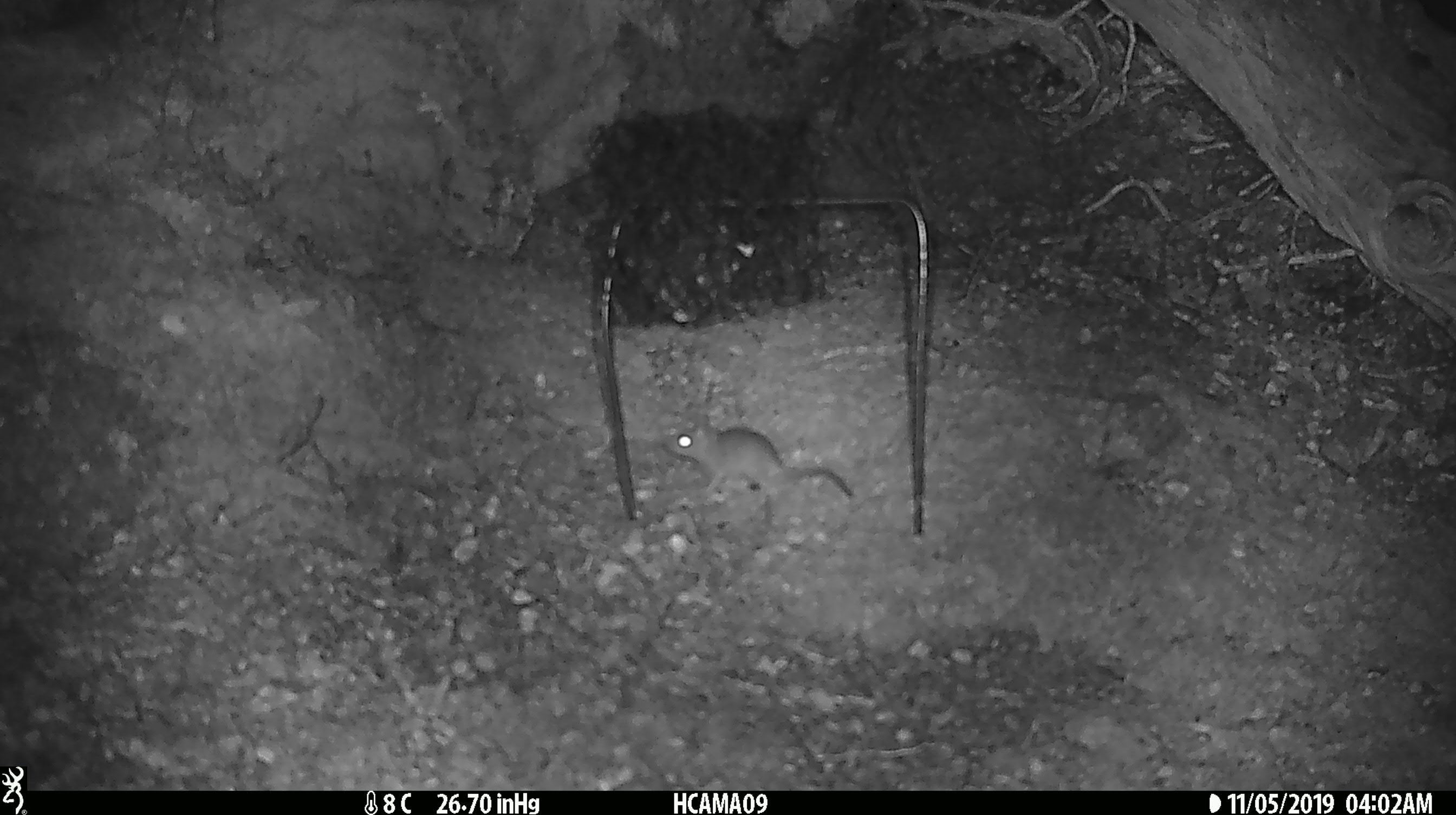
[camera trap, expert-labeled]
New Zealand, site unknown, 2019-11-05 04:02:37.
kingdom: Animalia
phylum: Chordata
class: Mammalia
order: Rodentia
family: Muridae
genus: Mus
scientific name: Mus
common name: mouse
Mouse (Mus).